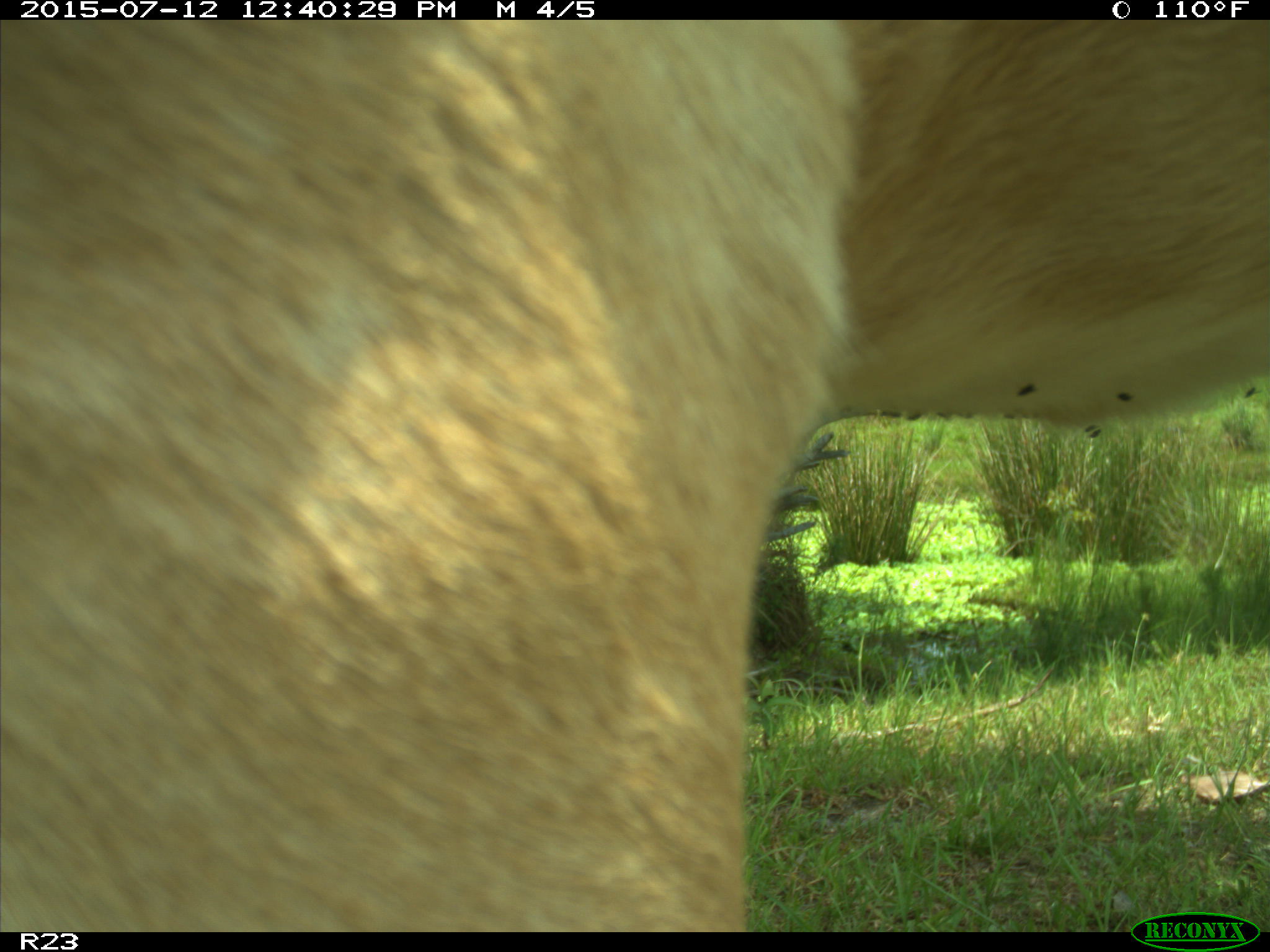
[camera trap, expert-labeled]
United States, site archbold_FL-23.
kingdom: Animalia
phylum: Chordata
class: Mammalia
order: Artiodactyla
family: Bovidae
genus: Bos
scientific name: Bos taurus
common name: domestic cow